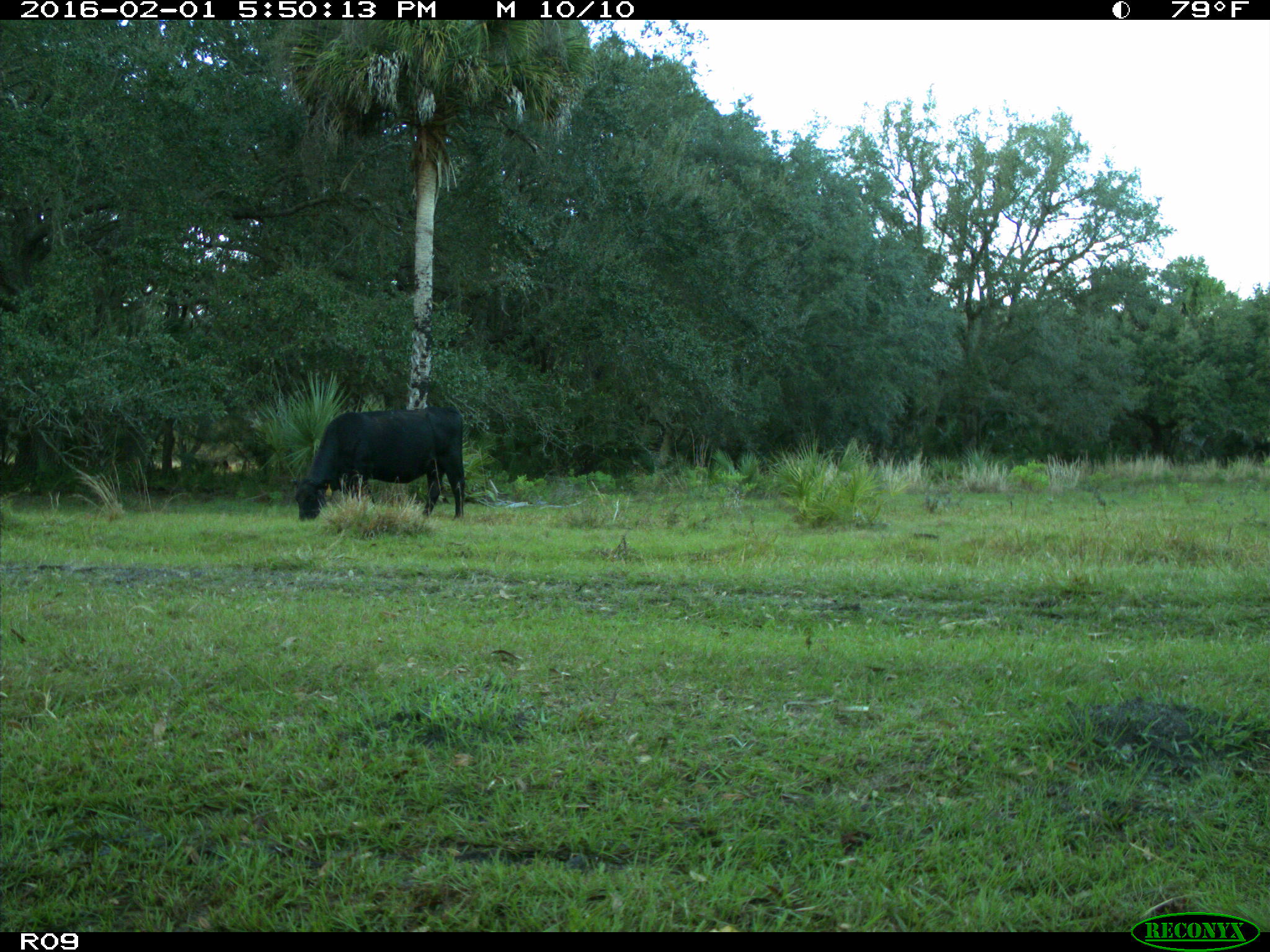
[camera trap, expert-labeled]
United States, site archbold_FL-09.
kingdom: Animalia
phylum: Chordata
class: Mammalia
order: Artiodactyla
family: Bovidae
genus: Bos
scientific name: Bos taurus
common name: domestic cow